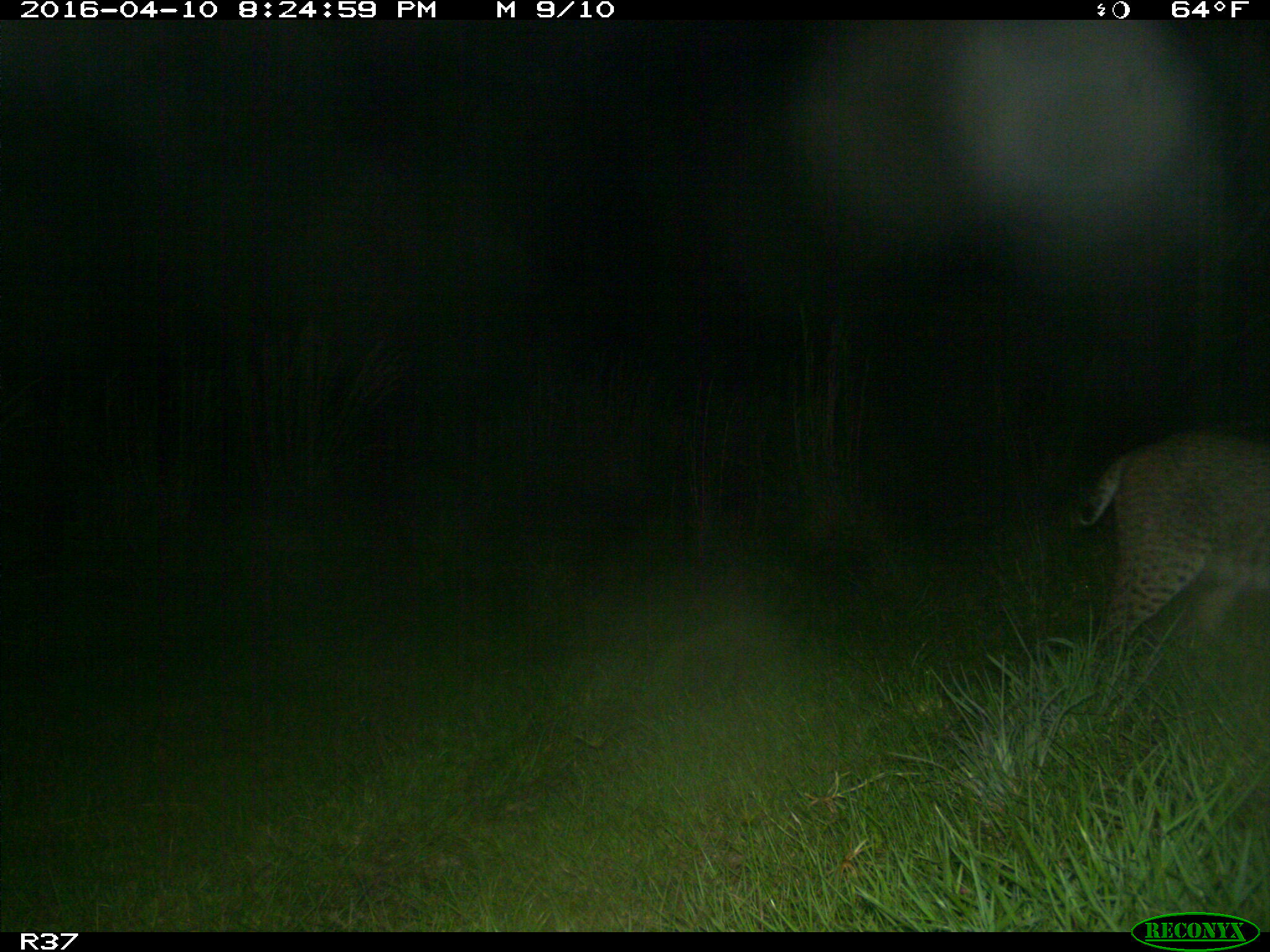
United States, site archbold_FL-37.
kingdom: Animalia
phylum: Chordata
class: Mammalia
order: Carnivora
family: Felidae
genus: Lynx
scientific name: Lynx rufus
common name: bobcat